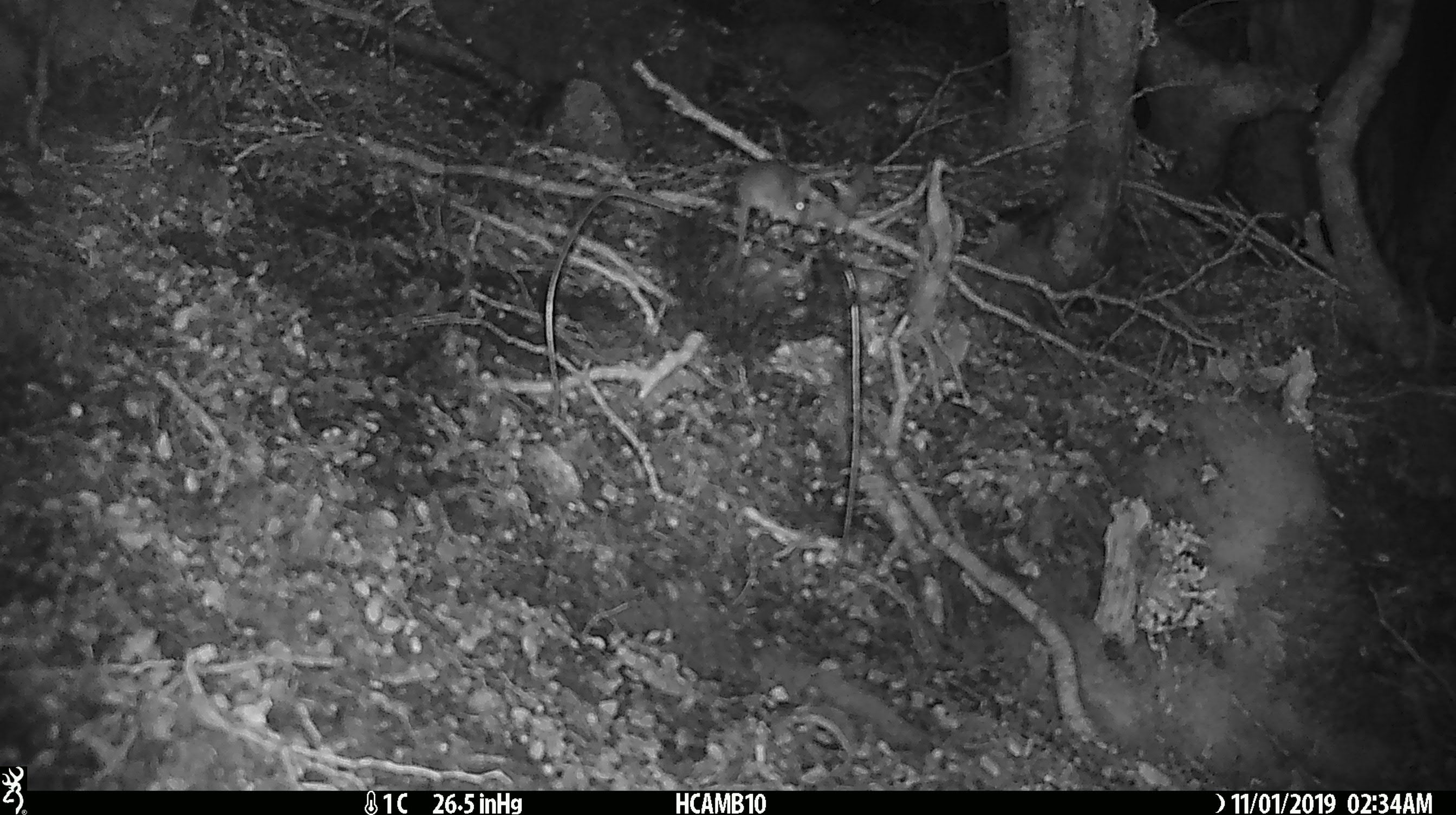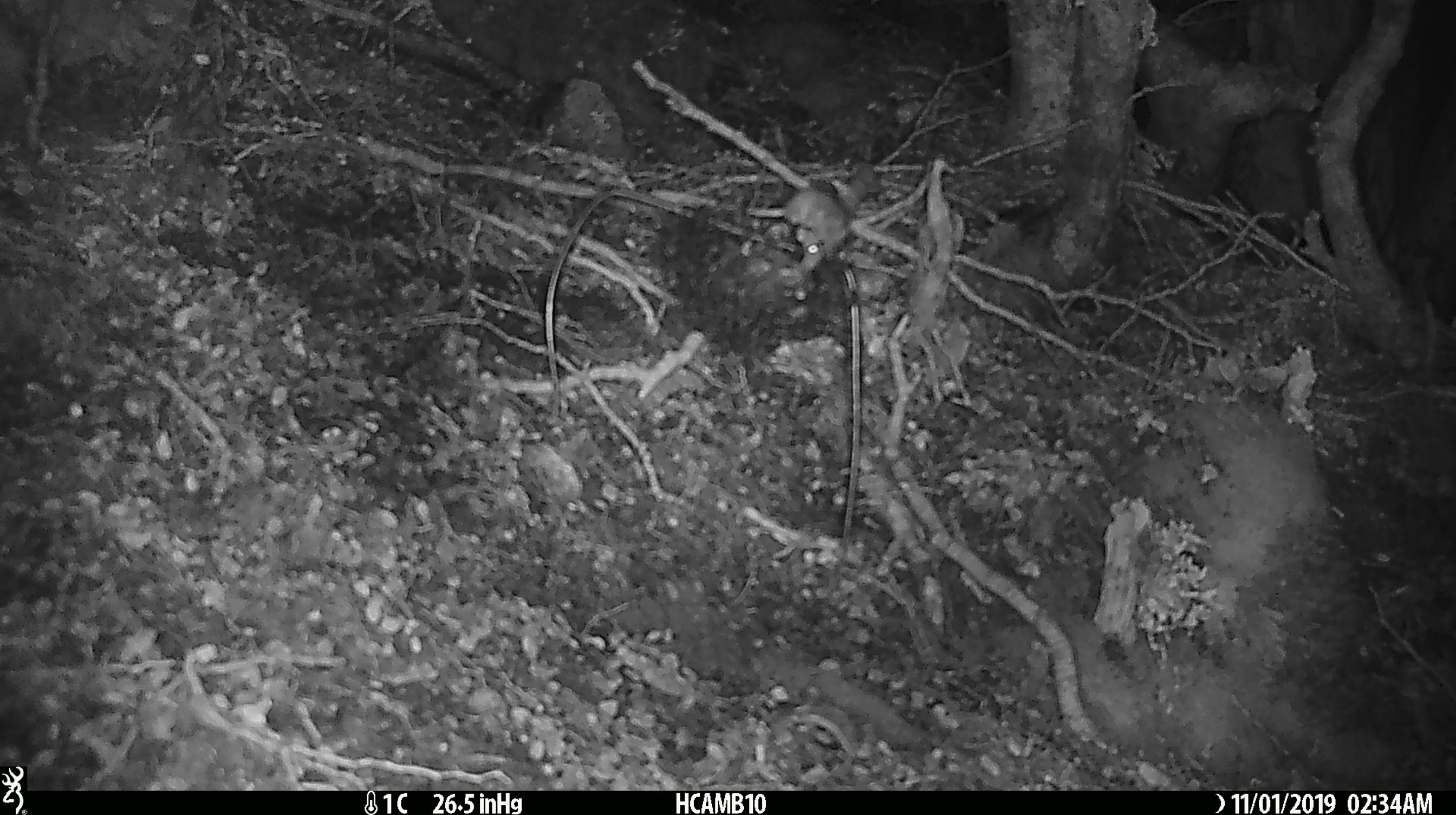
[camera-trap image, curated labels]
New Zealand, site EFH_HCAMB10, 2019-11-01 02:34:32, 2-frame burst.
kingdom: Animalia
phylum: Chordata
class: Mammalia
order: Rodentia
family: Muridae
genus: Mus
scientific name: Mus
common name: mouse